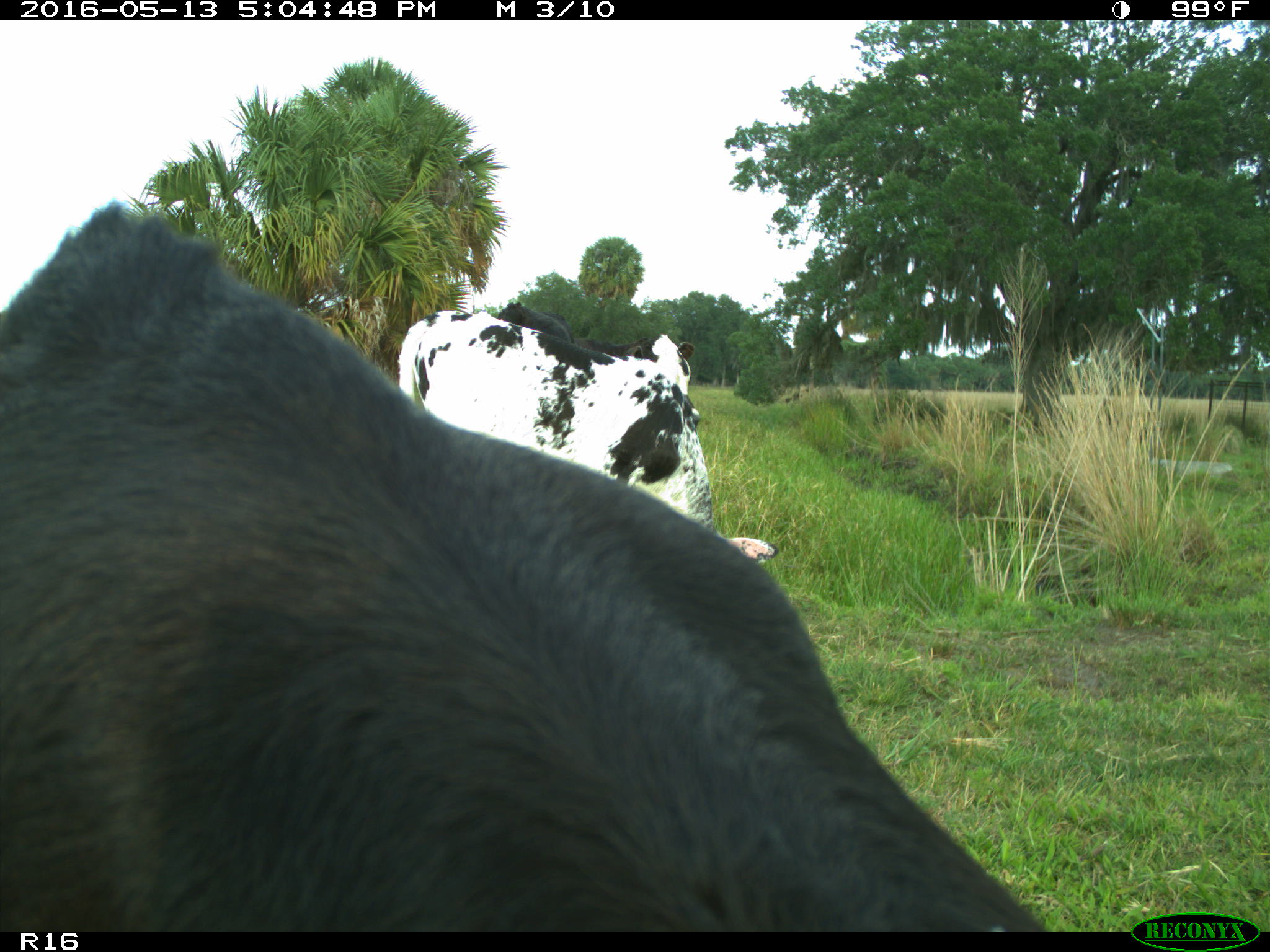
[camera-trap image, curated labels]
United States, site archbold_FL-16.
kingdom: Animalia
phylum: Chordata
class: Mammalia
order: Artiodactyla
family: Bovidae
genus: Bos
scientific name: Bos taurus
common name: domestic cow